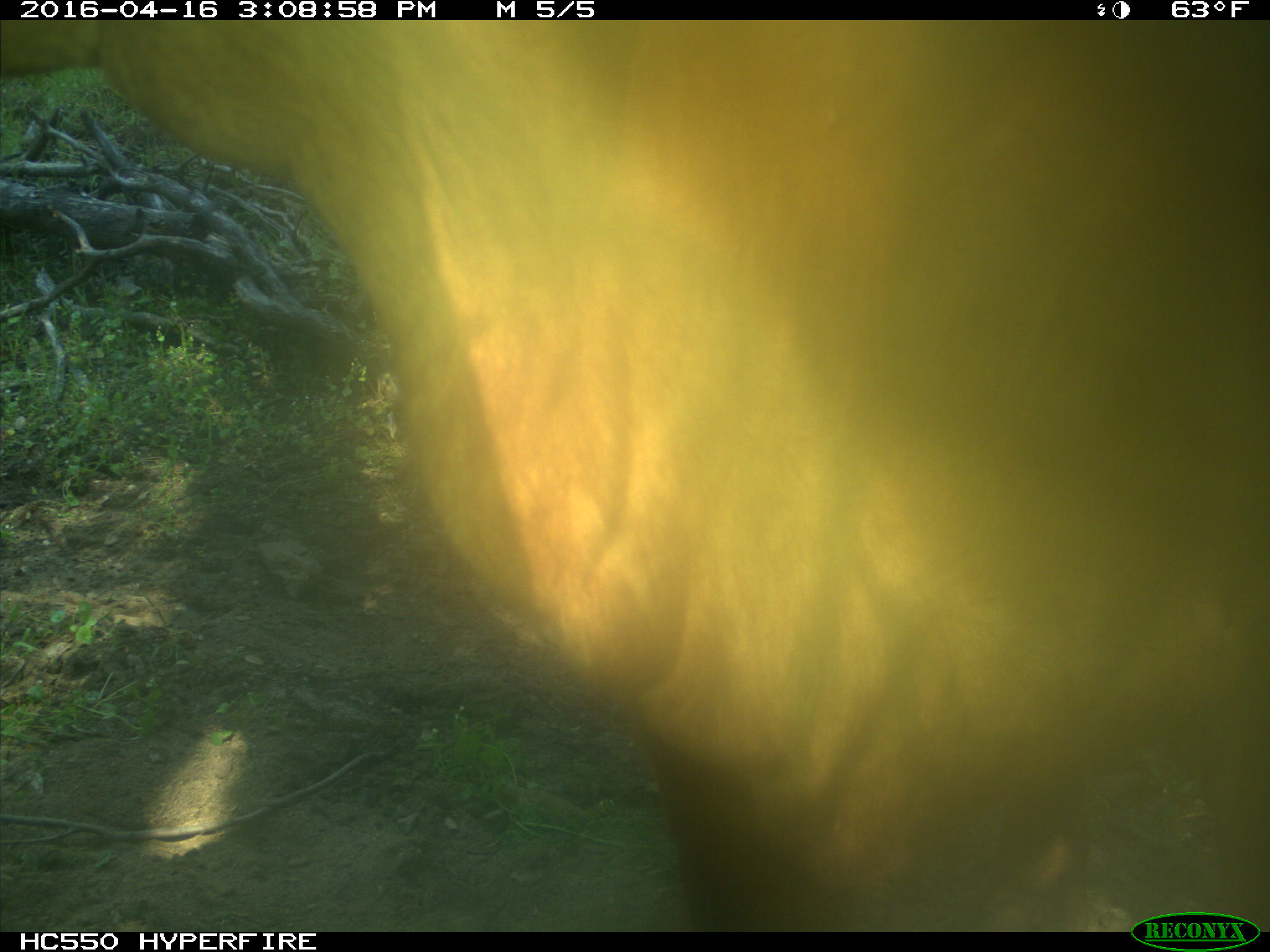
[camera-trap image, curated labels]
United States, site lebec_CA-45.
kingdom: Animalia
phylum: Chordata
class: Mammalia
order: Artiodactyla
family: Bovidae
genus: Bos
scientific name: Bos taurus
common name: domestic cow